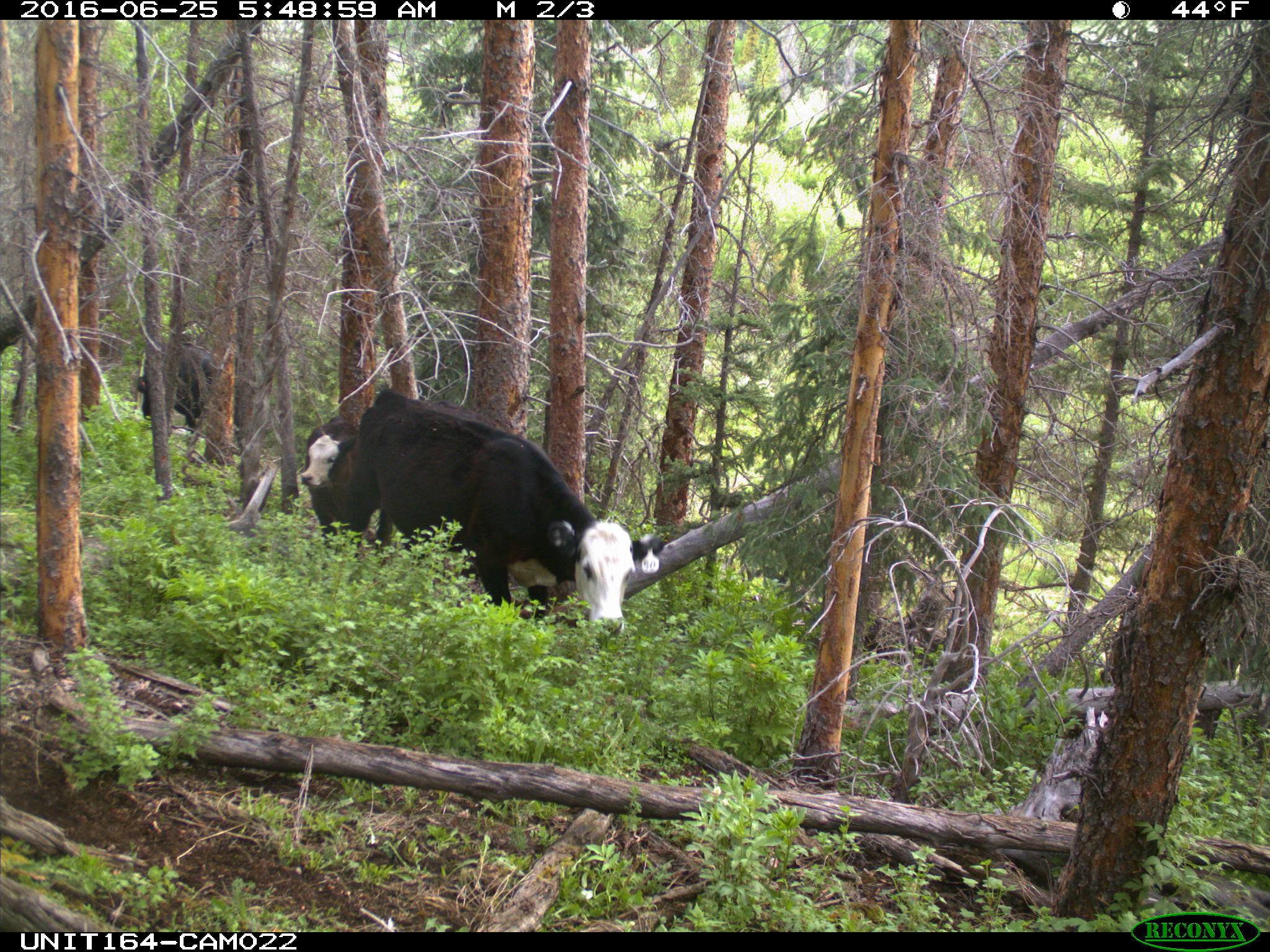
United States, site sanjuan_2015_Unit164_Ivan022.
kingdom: Animalia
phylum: Chordata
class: Mammalia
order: Artiodactyla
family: Bovidae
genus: Bos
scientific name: Bos taurus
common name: domestic cow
Bos taurus (domestic cow).